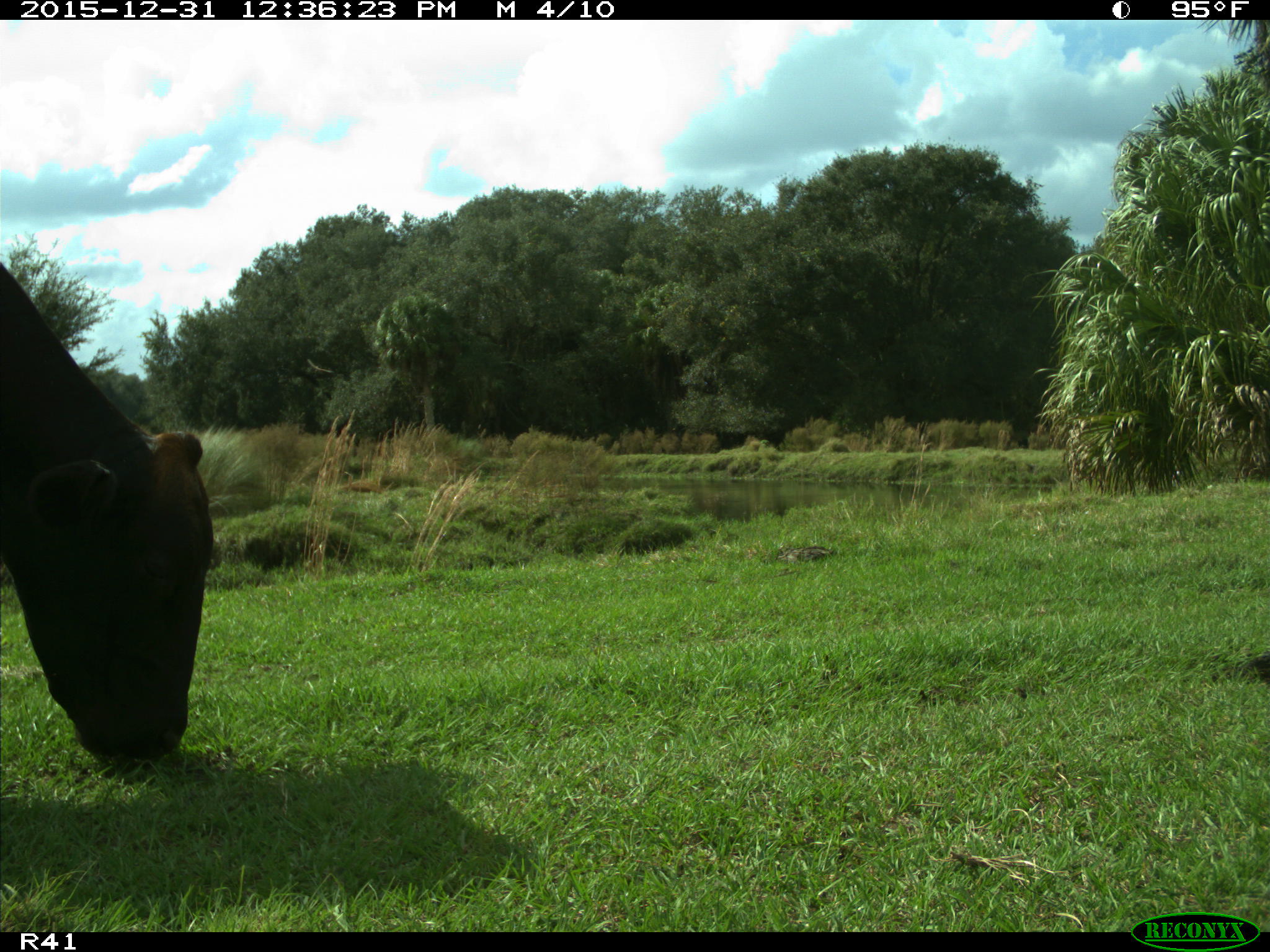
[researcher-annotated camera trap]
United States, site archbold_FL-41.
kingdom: Animalia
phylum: Chordata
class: Mammalia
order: Artiodactyla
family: Bovidae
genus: Bos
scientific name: Bos taurus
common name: domestic cow